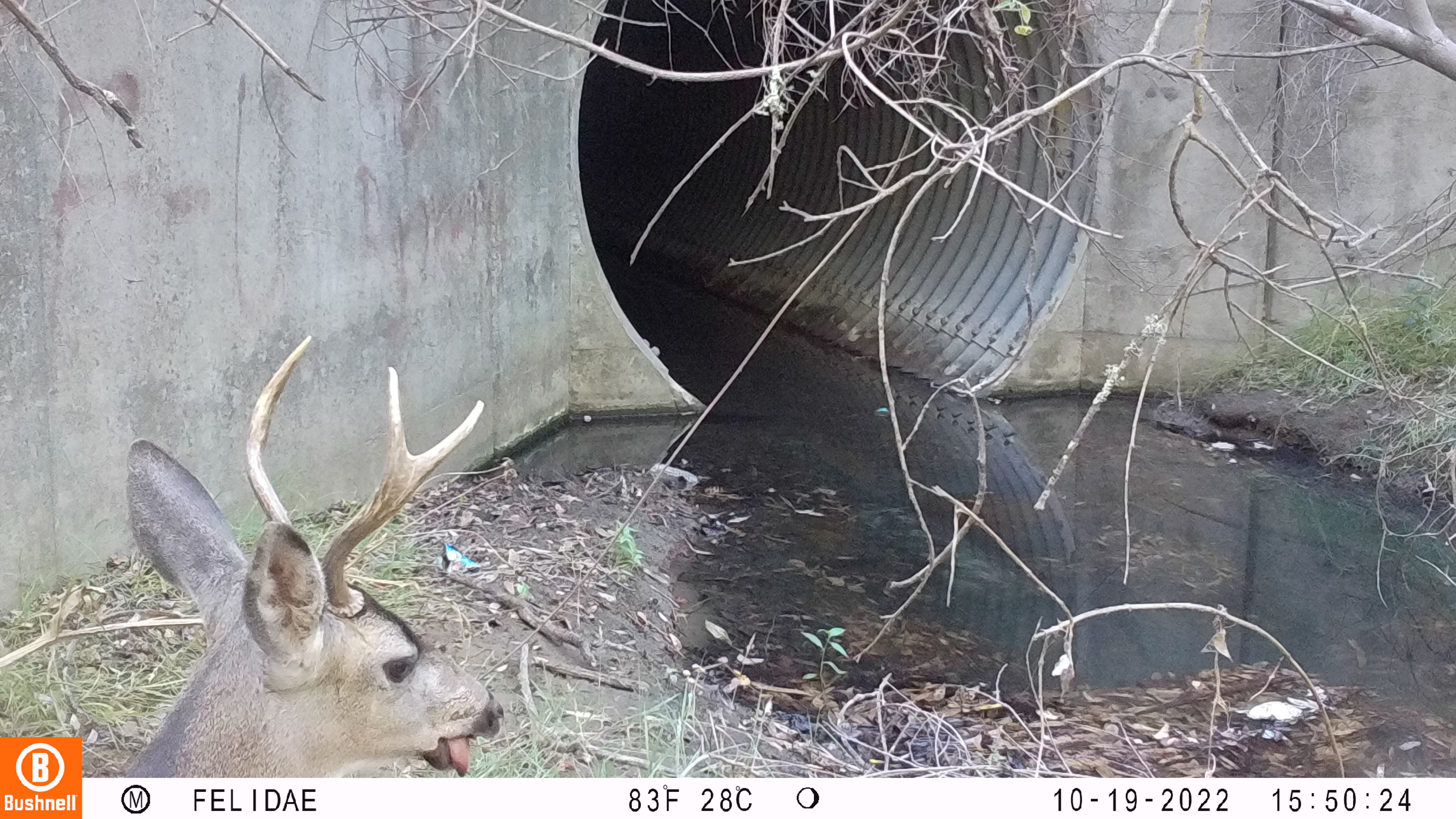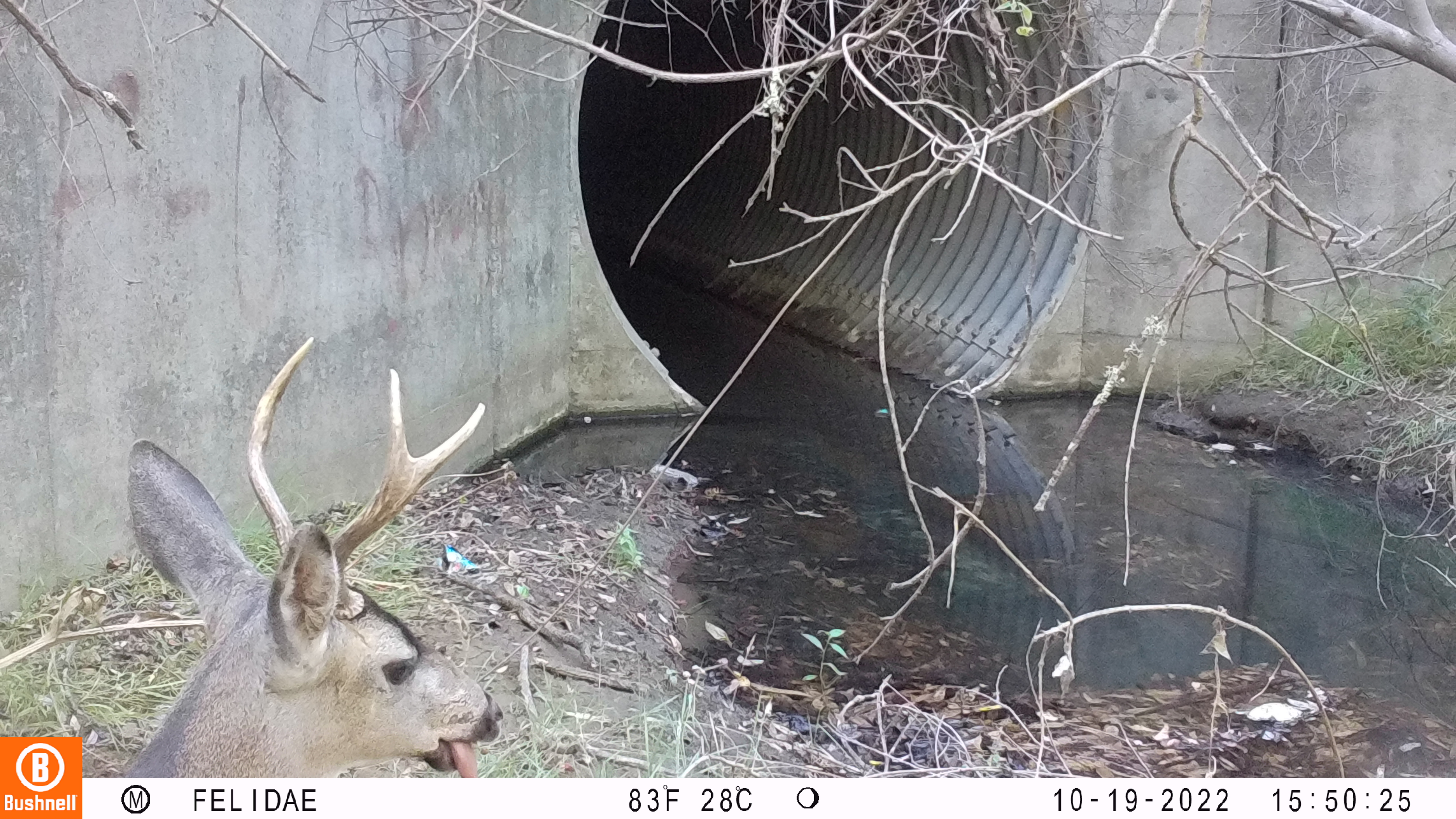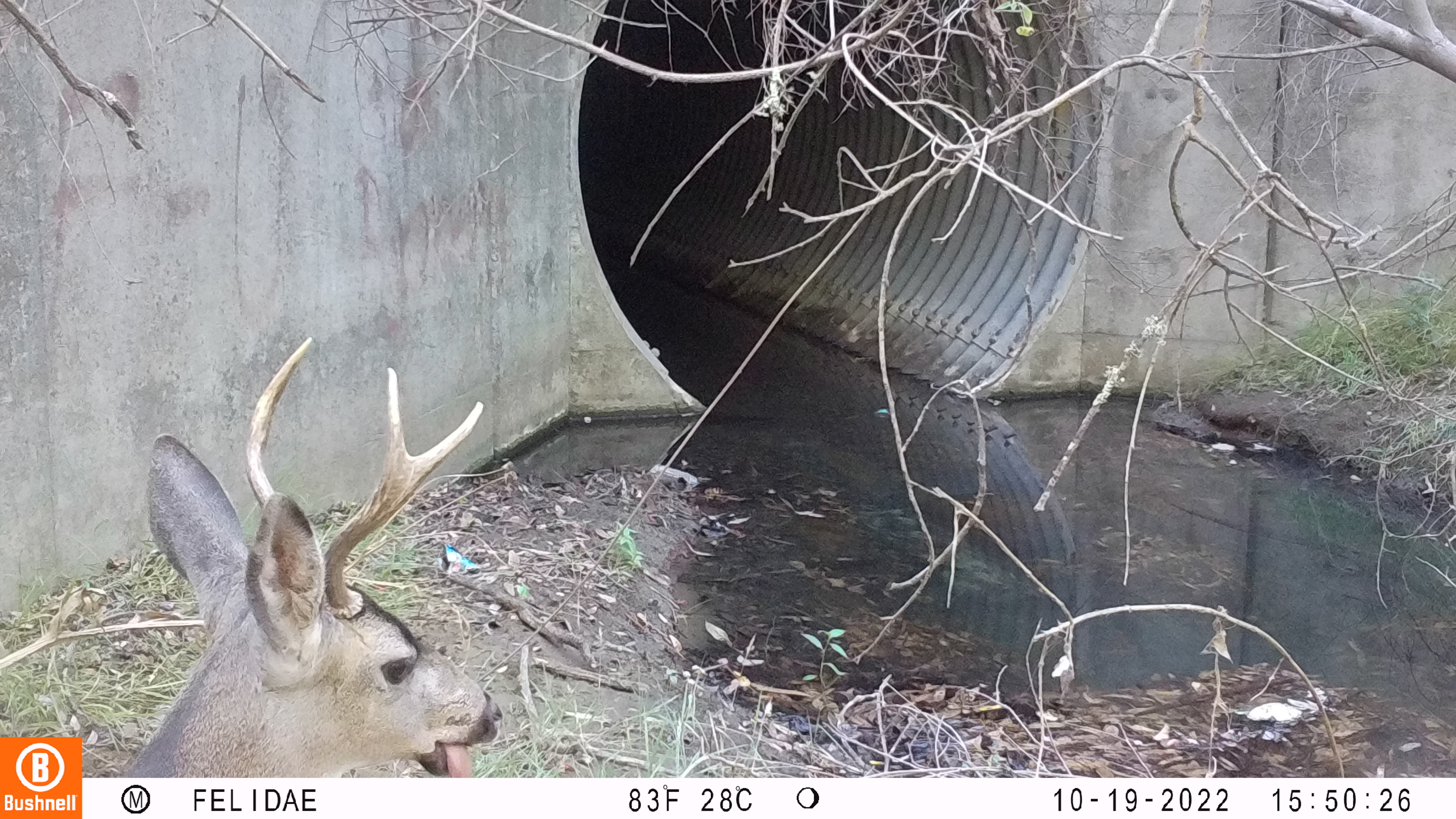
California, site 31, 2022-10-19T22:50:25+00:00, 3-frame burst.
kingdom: Animalia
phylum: Chordata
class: Mammalia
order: Artiodactyla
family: Cervidae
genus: Odocoileus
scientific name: Odocoileus hemionus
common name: mule deer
Mule deer (Odocoileus hemionus).